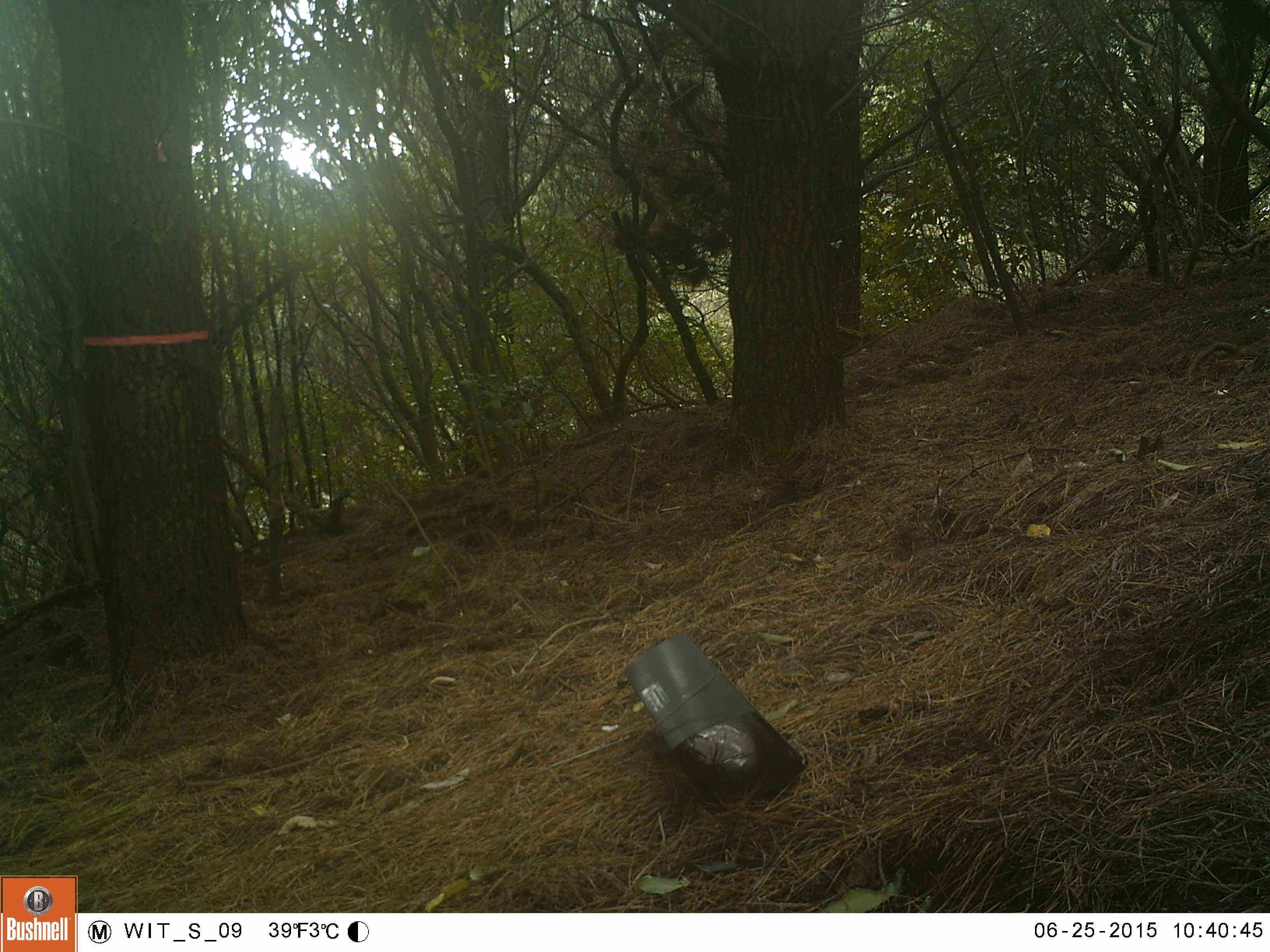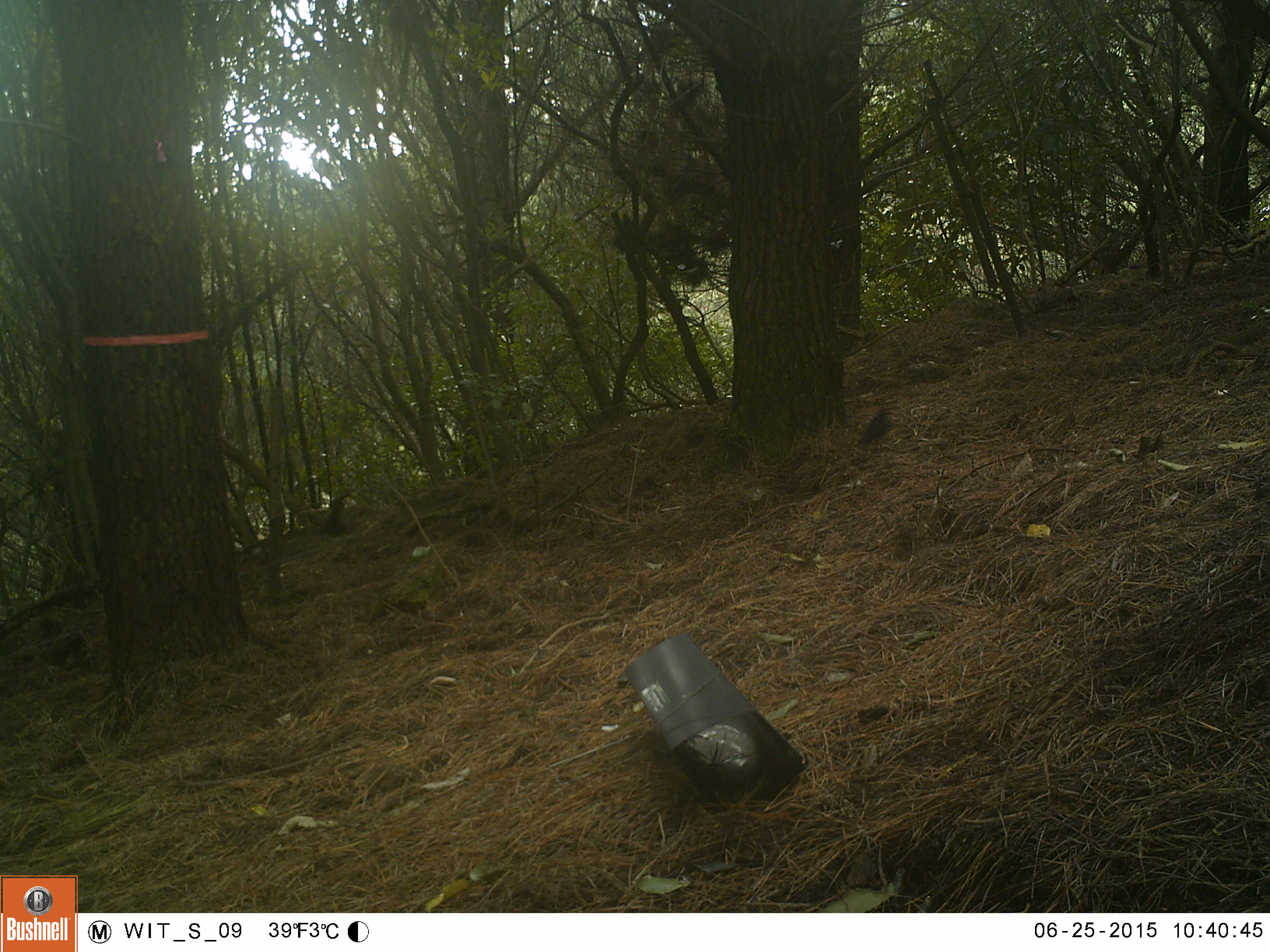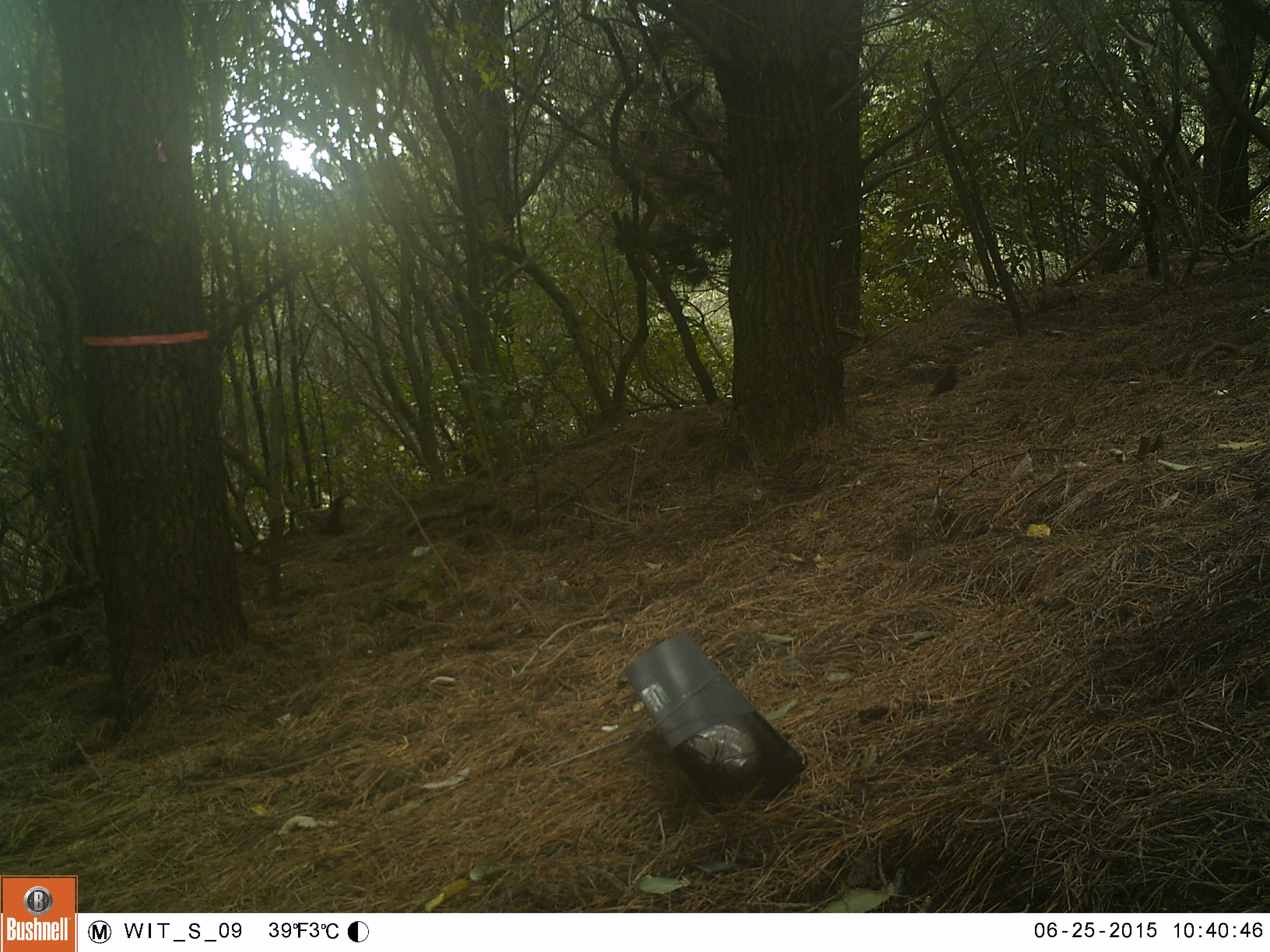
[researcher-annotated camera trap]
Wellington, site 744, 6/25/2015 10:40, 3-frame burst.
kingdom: Animalia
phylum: Chordata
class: Aves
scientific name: Aves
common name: bird